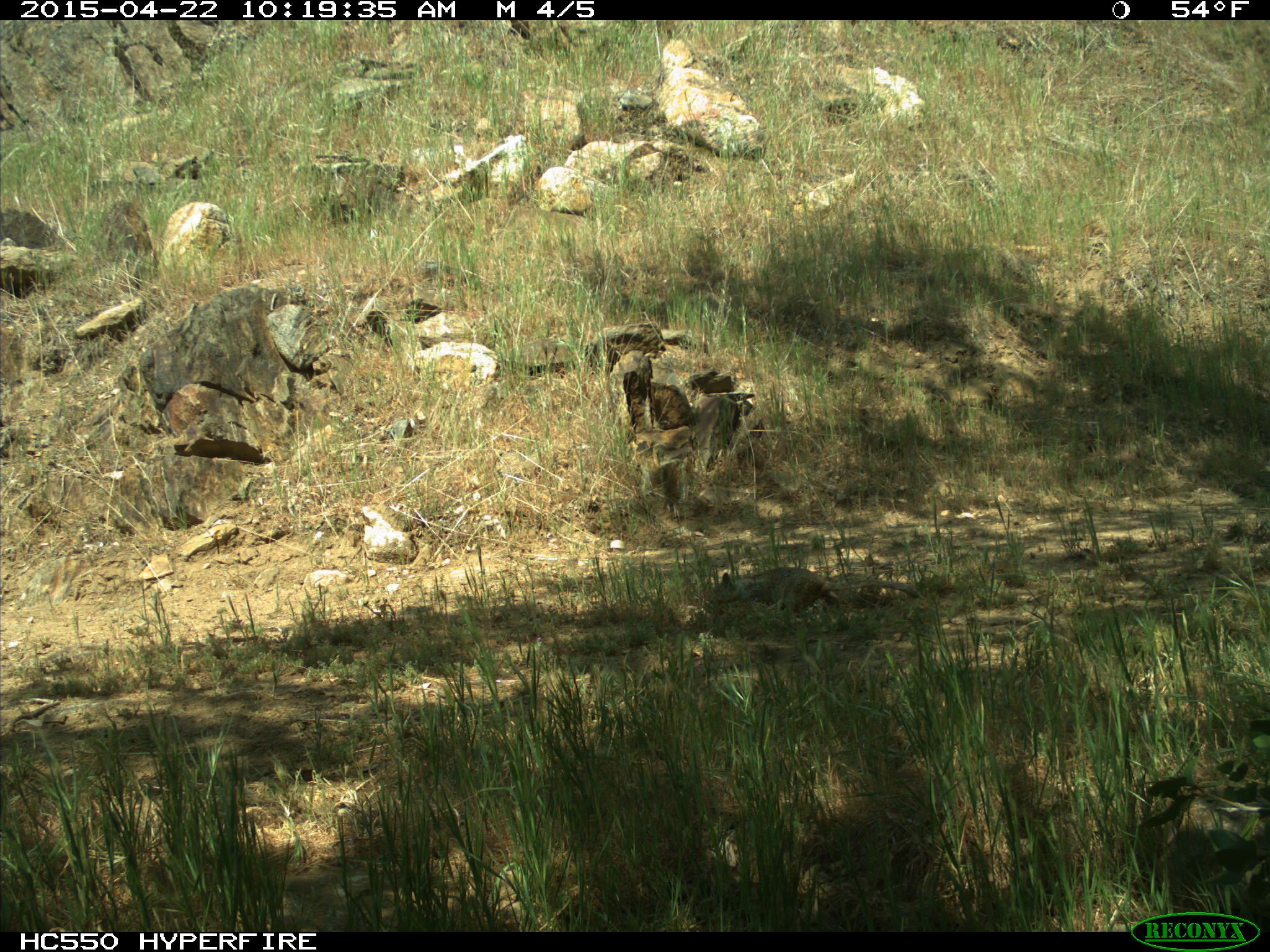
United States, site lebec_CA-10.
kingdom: Animalia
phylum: Chordata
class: Mammalia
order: Rodentia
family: Sciuridae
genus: Otospermophilus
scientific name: Otospermophilus beecheyi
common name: california ground squirrel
Otospermophilus beecheyi (california ground squirrel).